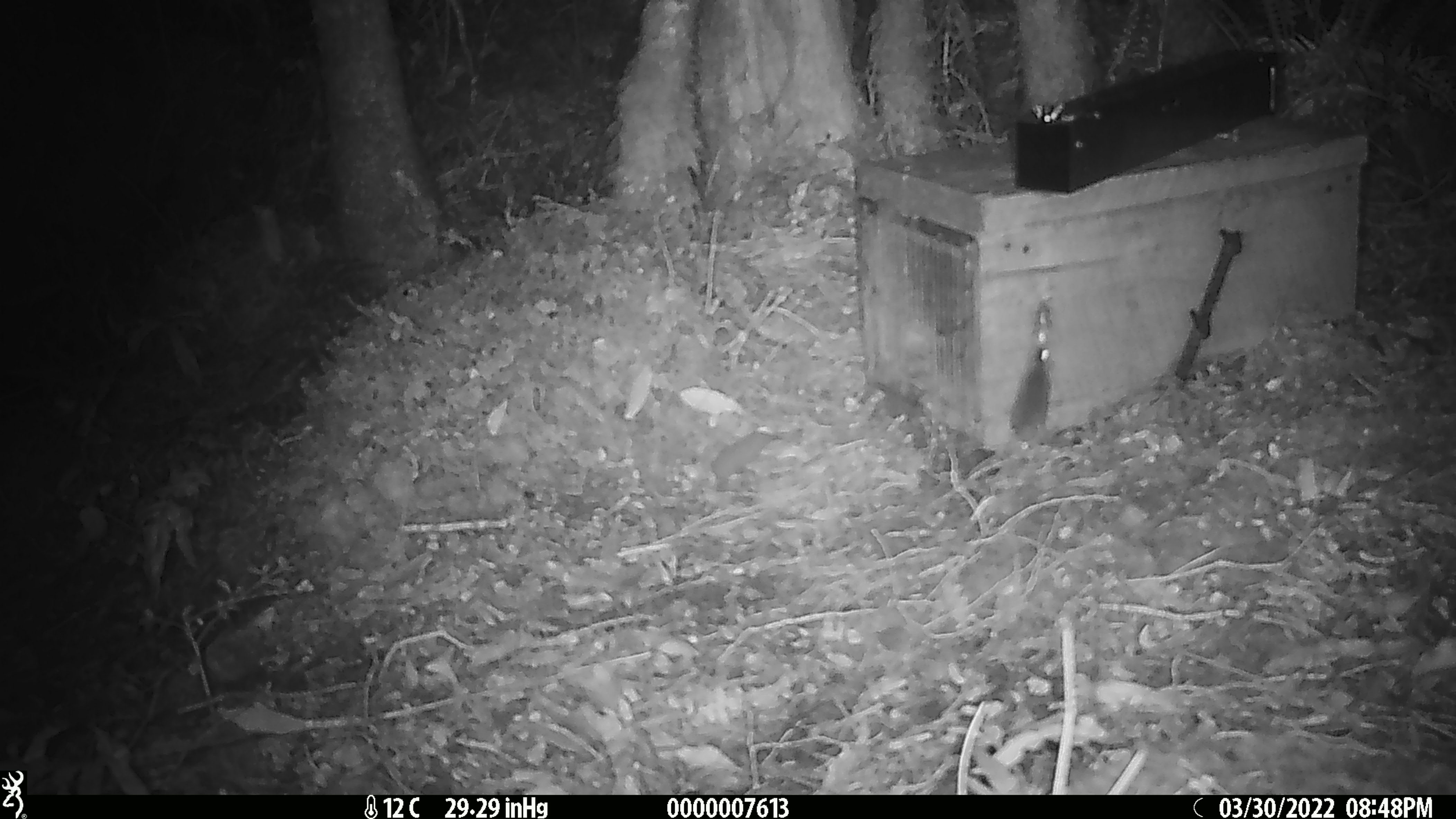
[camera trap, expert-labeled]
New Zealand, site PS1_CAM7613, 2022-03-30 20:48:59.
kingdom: Animalia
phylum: Chordata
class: Mammalia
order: Rodentia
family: Muridae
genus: Mus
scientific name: Mus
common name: mouse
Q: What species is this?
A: Mouse (Mus).